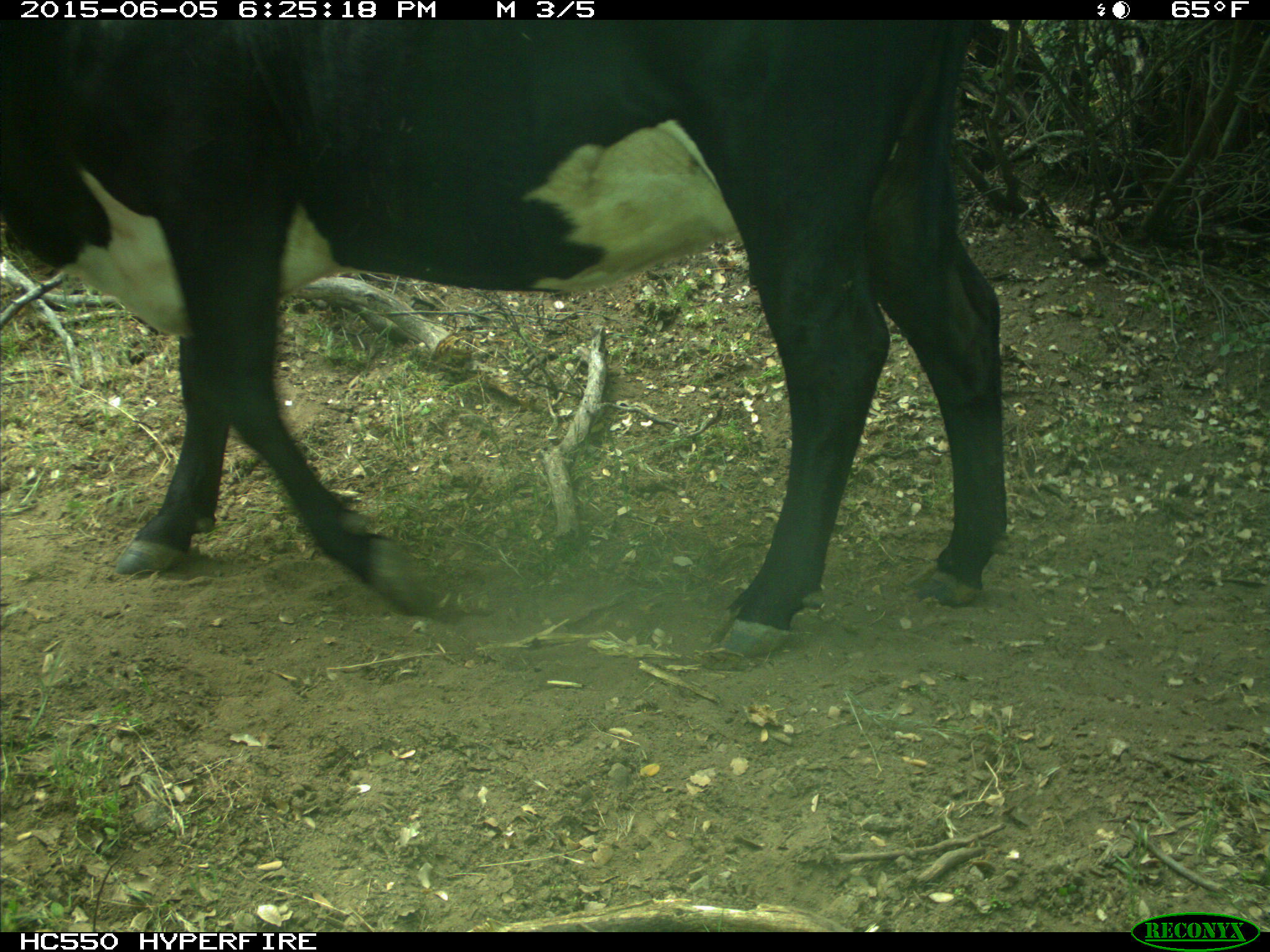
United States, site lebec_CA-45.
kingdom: Animalia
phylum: Chordata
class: Mammalia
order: Artiodactyla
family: Bovidae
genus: Bos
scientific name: Bos taurus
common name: domestic cow